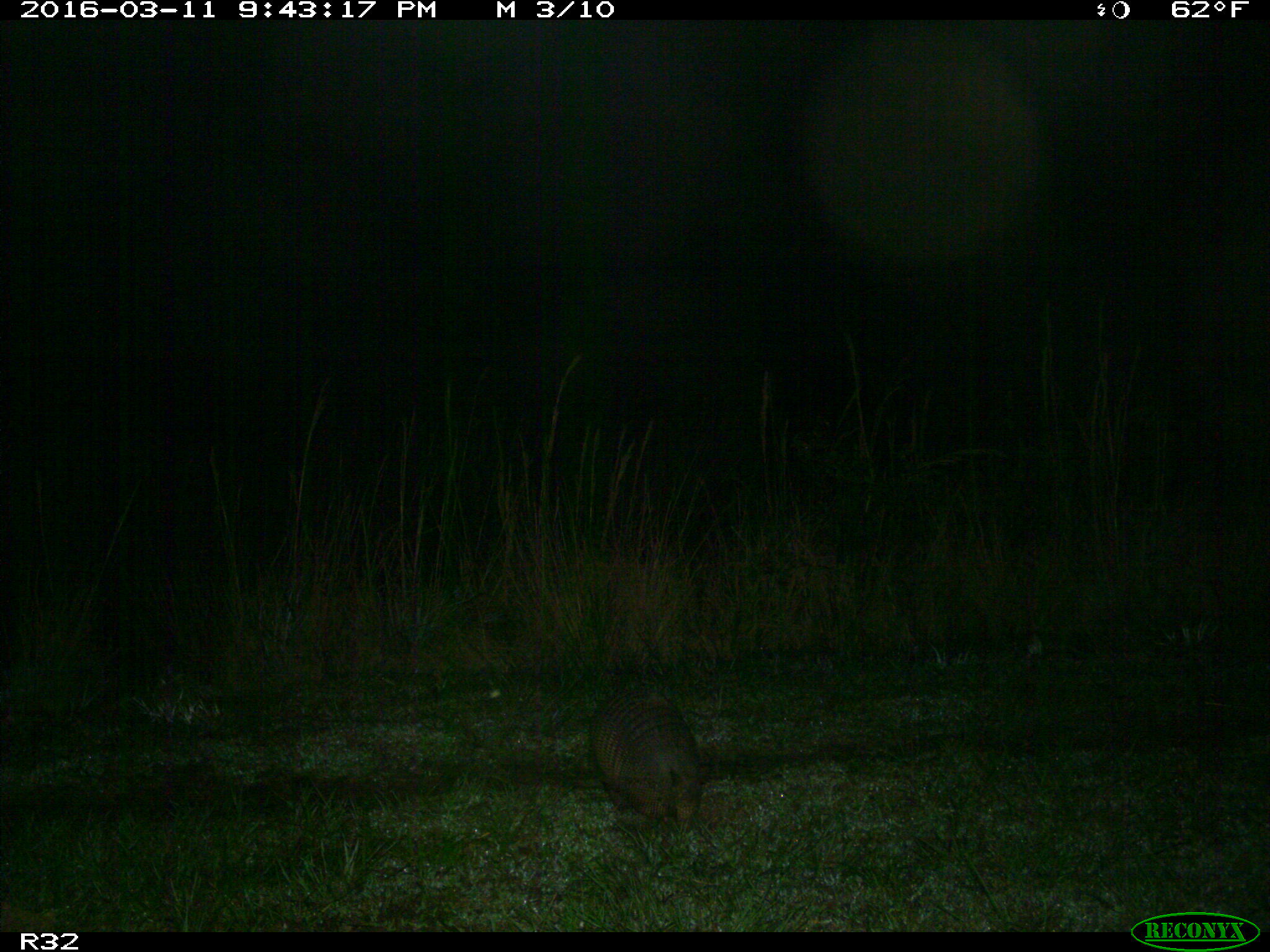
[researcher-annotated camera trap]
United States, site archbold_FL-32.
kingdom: Animalia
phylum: Chordata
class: Mammalia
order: Cingulata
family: Dasypodidae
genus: Dasypus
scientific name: Dasypus novemcinctus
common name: nine-banded armadillo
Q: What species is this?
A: Dasypus novemcinctus (nine-banded armadillo).